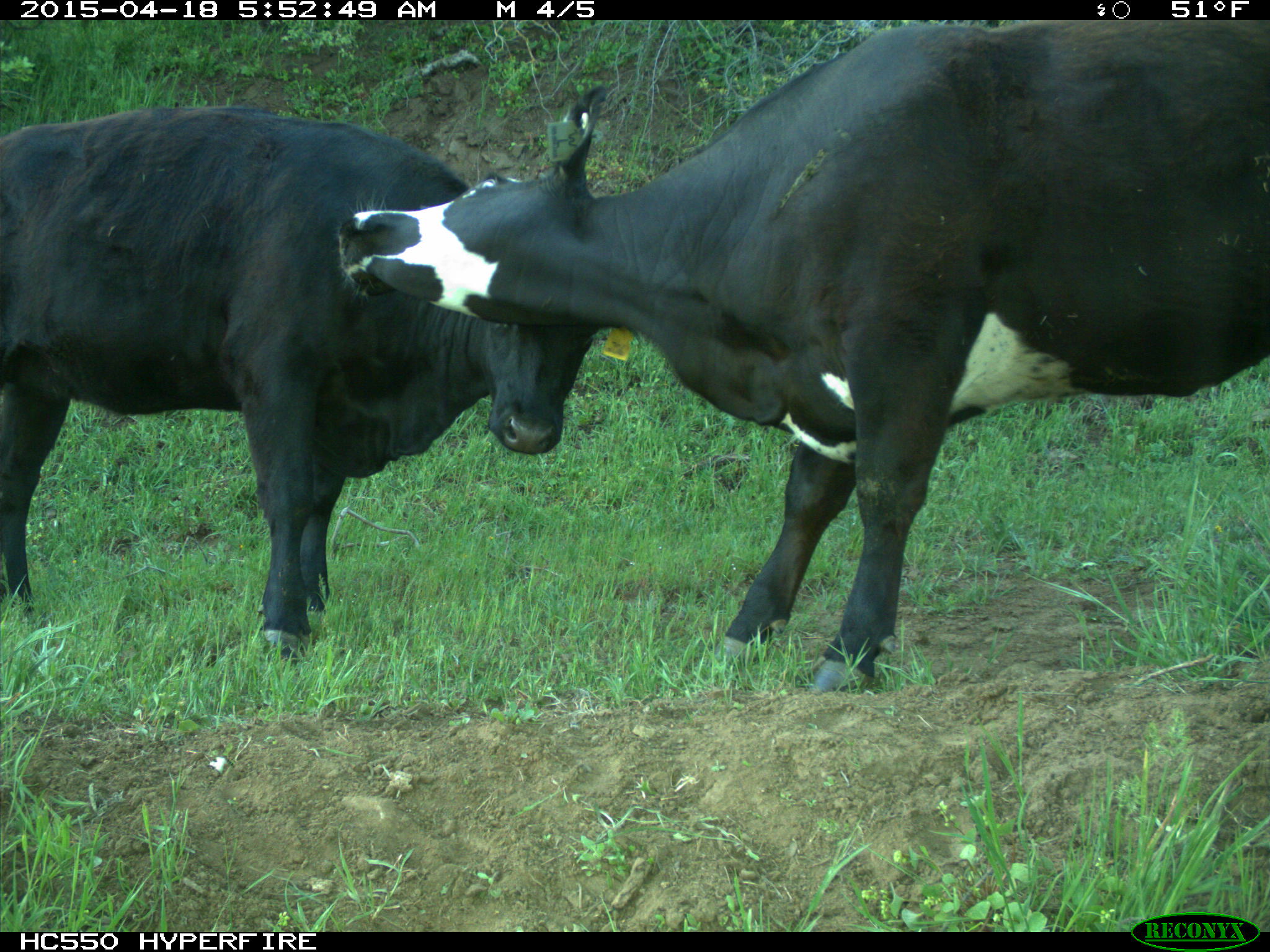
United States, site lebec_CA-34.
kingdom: Animalia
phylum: Chordata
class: Mammalia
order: Artiodactyla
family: Bovidae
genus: Bos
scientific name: Bos taurus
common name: domestic cow